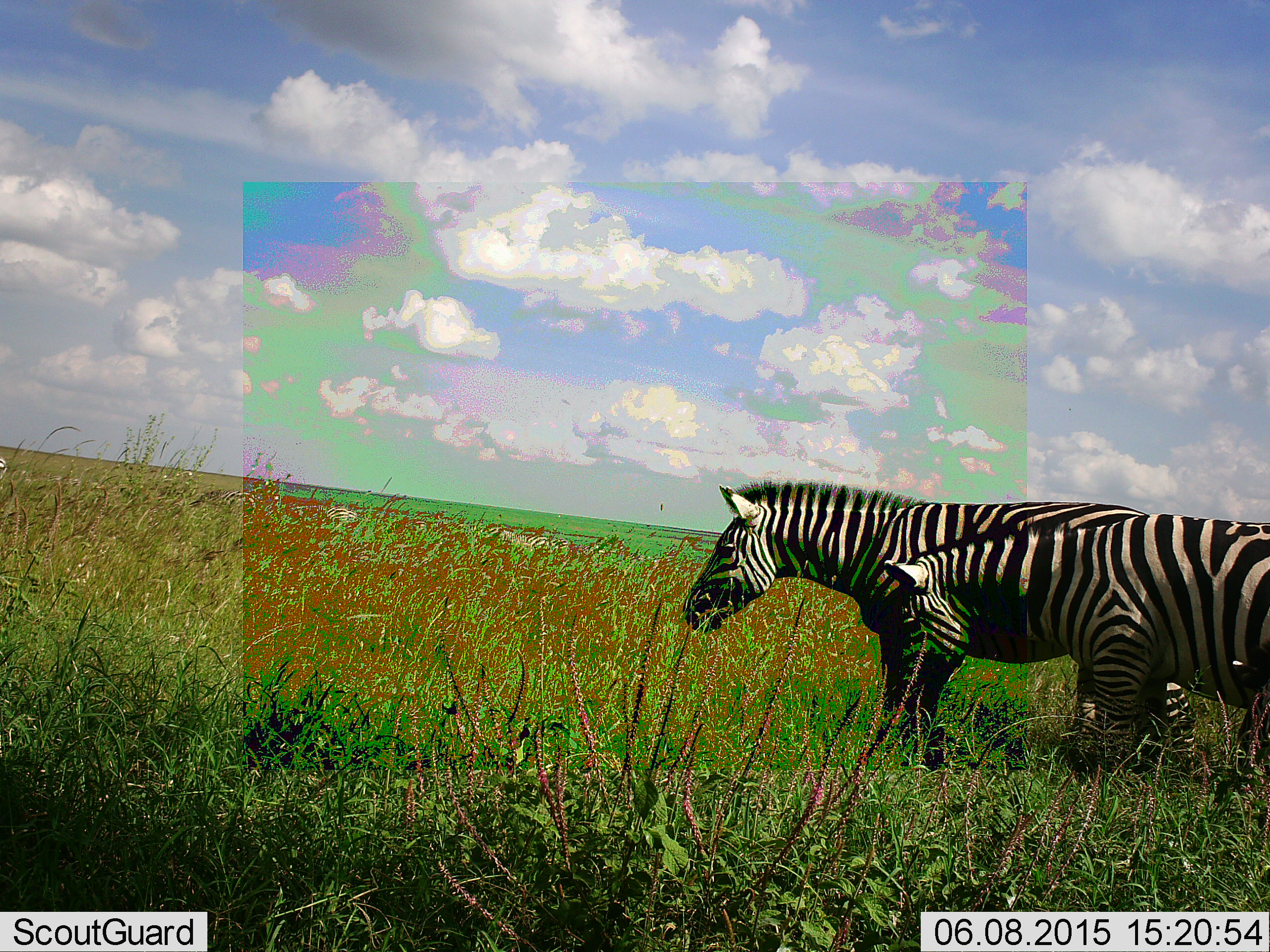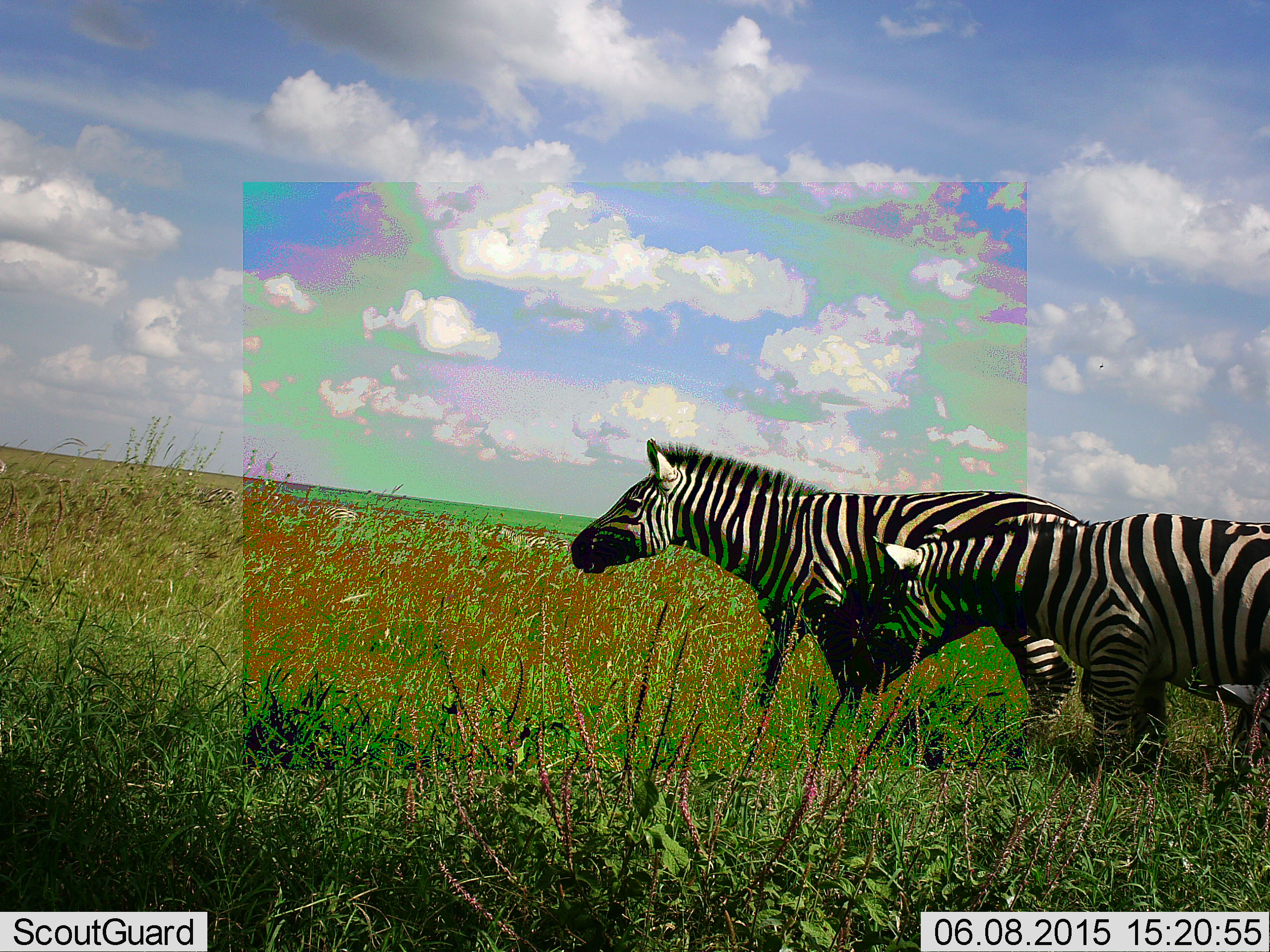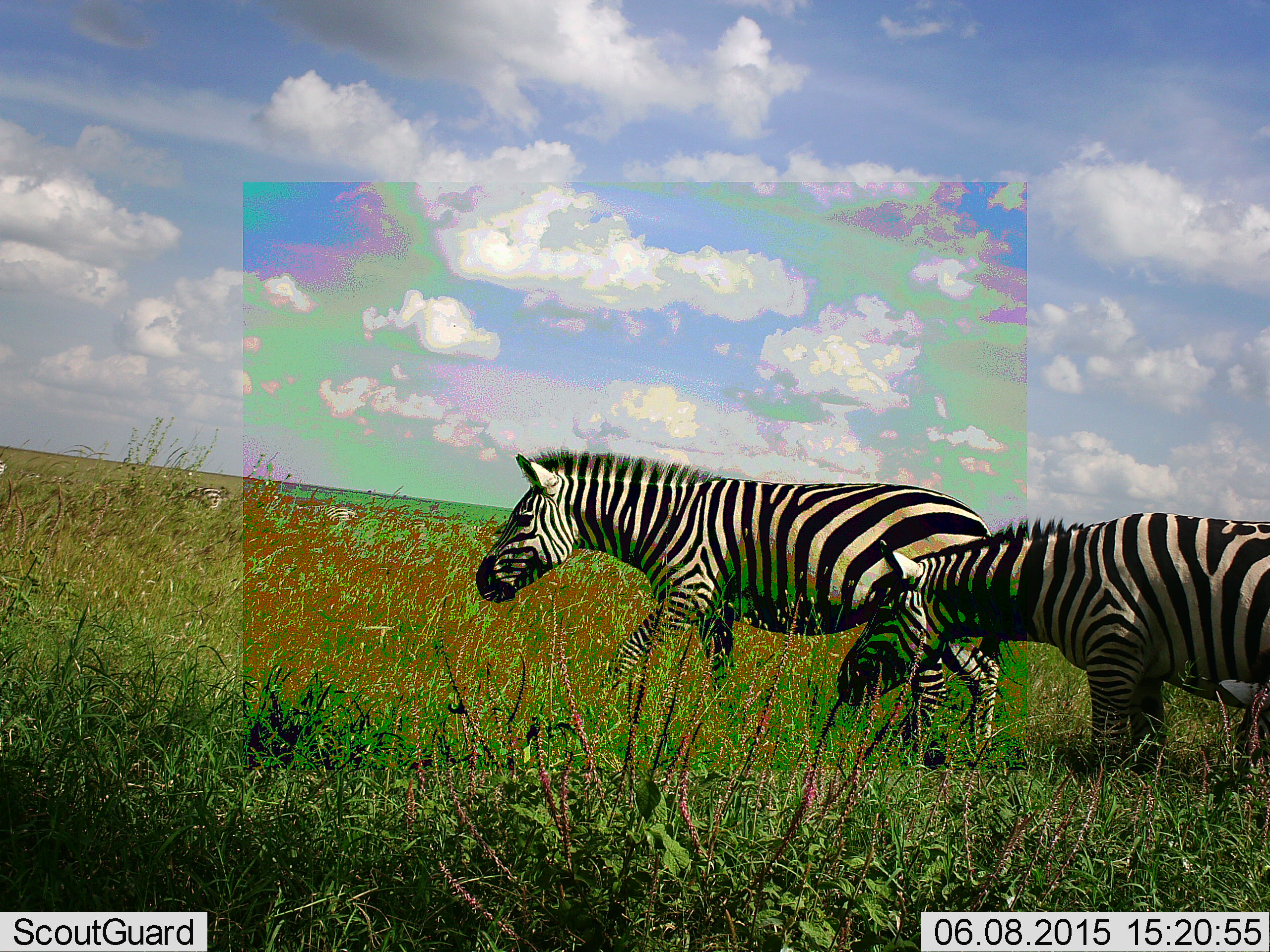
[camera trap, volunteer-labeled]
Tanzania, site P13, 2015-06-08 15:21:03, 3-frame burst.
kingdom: Animalia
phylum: Chordata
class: Mammalia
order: Perissodactyla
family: Equidae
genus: Equus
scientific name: Equus quagga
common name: plains zebra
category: zebra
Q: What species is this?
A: Zebra (plains zebra) (Equus quagga).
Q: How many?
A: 2.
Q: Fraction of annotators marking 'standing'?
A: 10%.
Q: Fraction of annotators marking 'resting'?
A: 0%.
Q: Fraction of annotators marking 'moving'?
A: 80%.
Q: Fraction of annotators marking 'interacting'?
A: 0%.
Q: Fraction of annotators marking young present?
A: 0%.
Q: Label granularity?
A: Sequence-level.